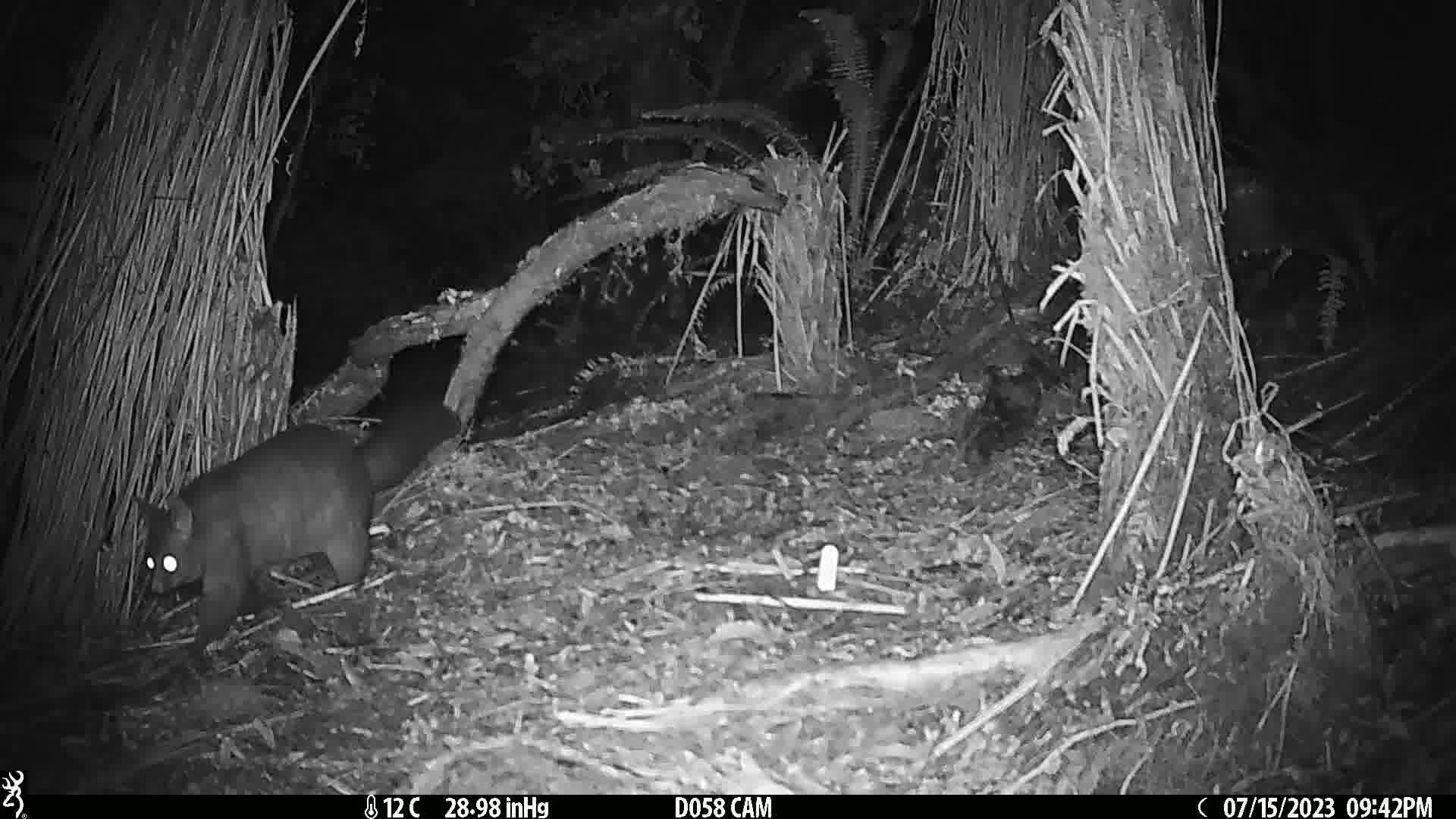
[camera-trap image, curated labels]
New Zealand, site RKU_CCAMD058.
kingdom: Animalia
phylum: Chordata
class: Mammalia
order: Diprotodontia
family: Phalangeridae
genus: Trichosurus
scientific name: Trichosurus vulpecula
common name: common brushtail possum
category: possum